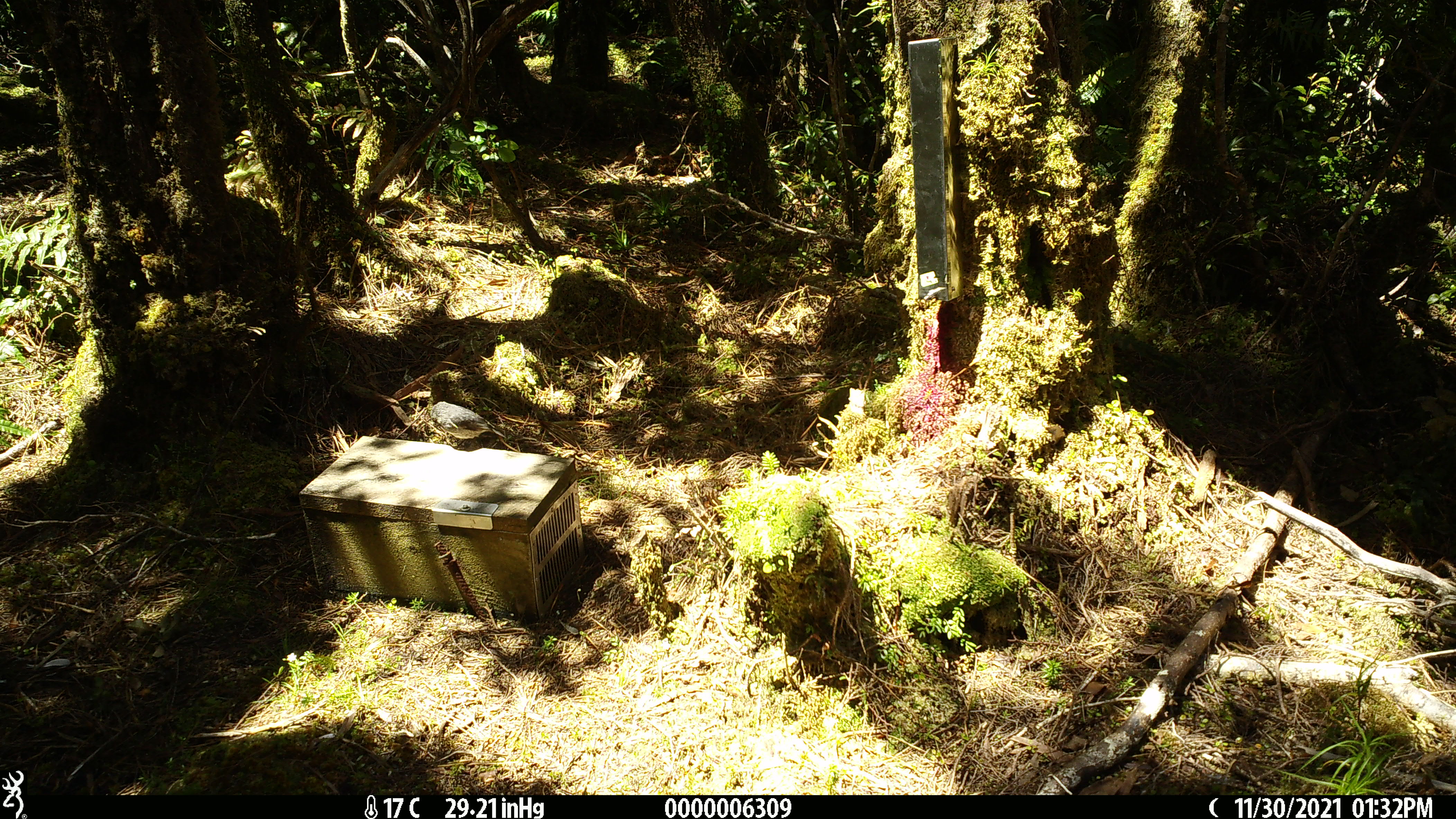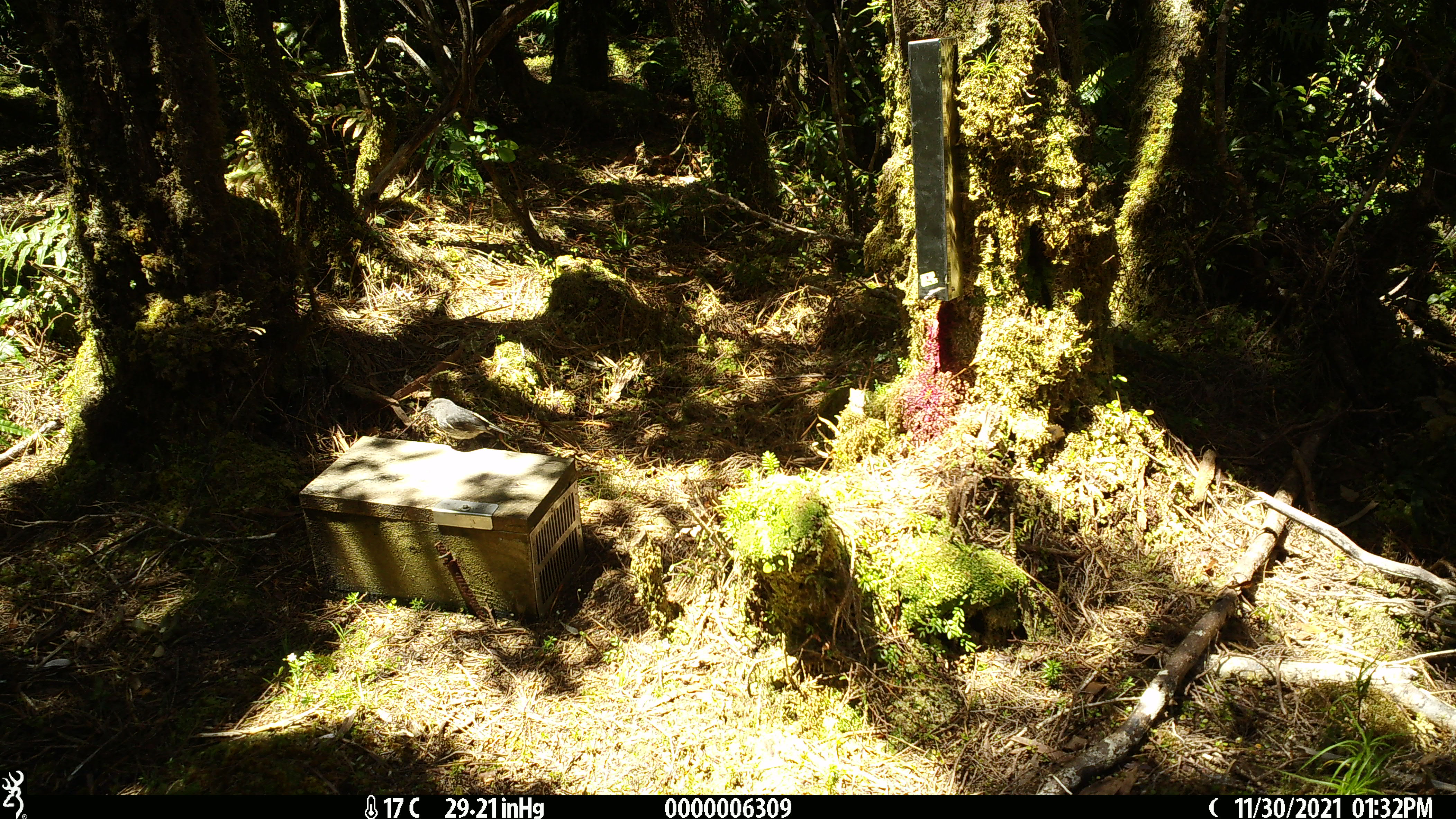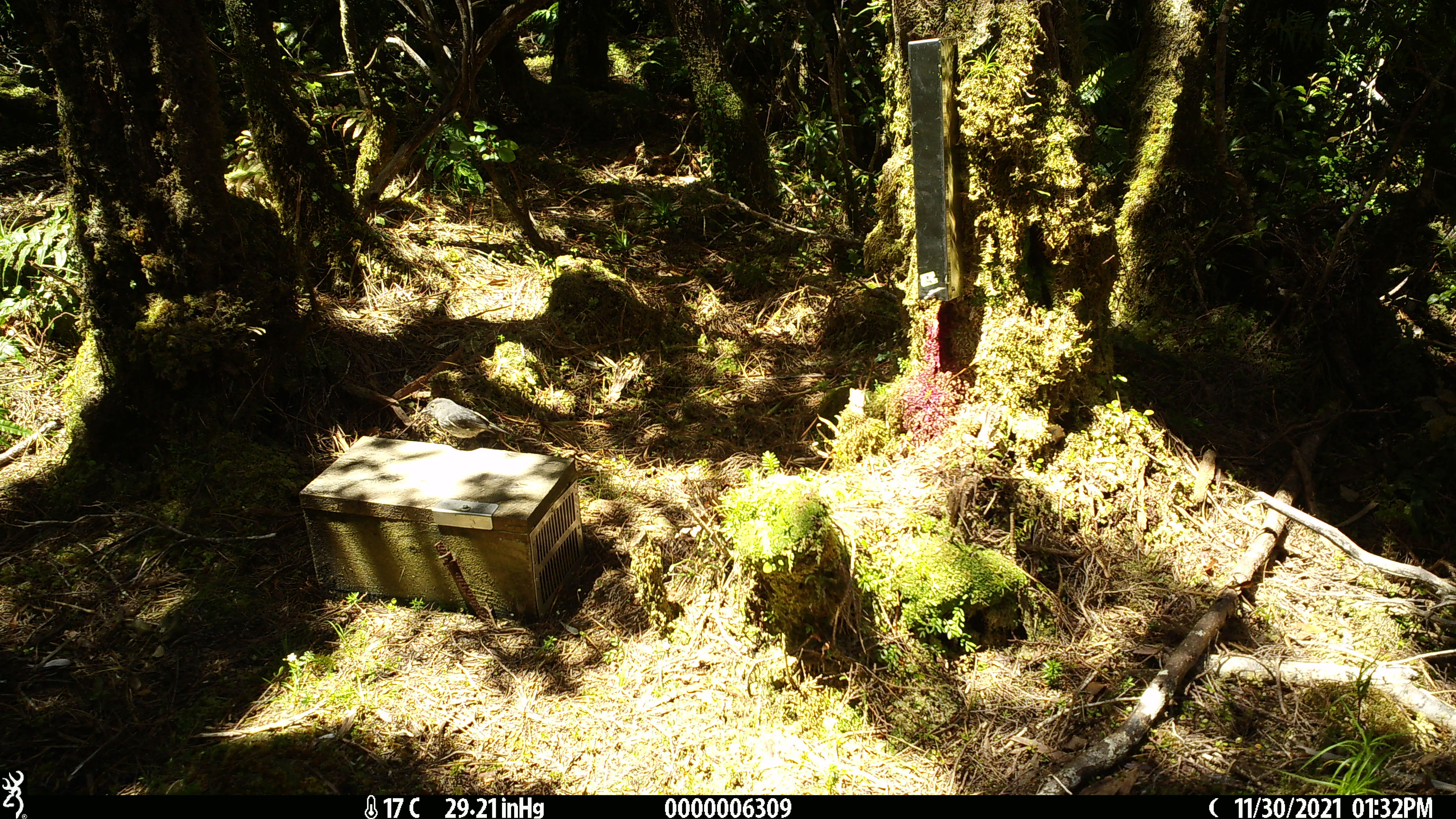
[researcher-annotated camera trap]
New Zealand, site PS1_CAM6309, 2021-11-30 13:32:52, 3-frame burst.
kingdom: Animalia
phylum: Chordata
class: Aves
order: Passeriformes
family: Petroicidae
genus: Petroica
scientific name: Petroica australis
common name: new zealand robin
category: robin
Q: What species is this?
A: Robin (new zealand robin) (Petroica australis).